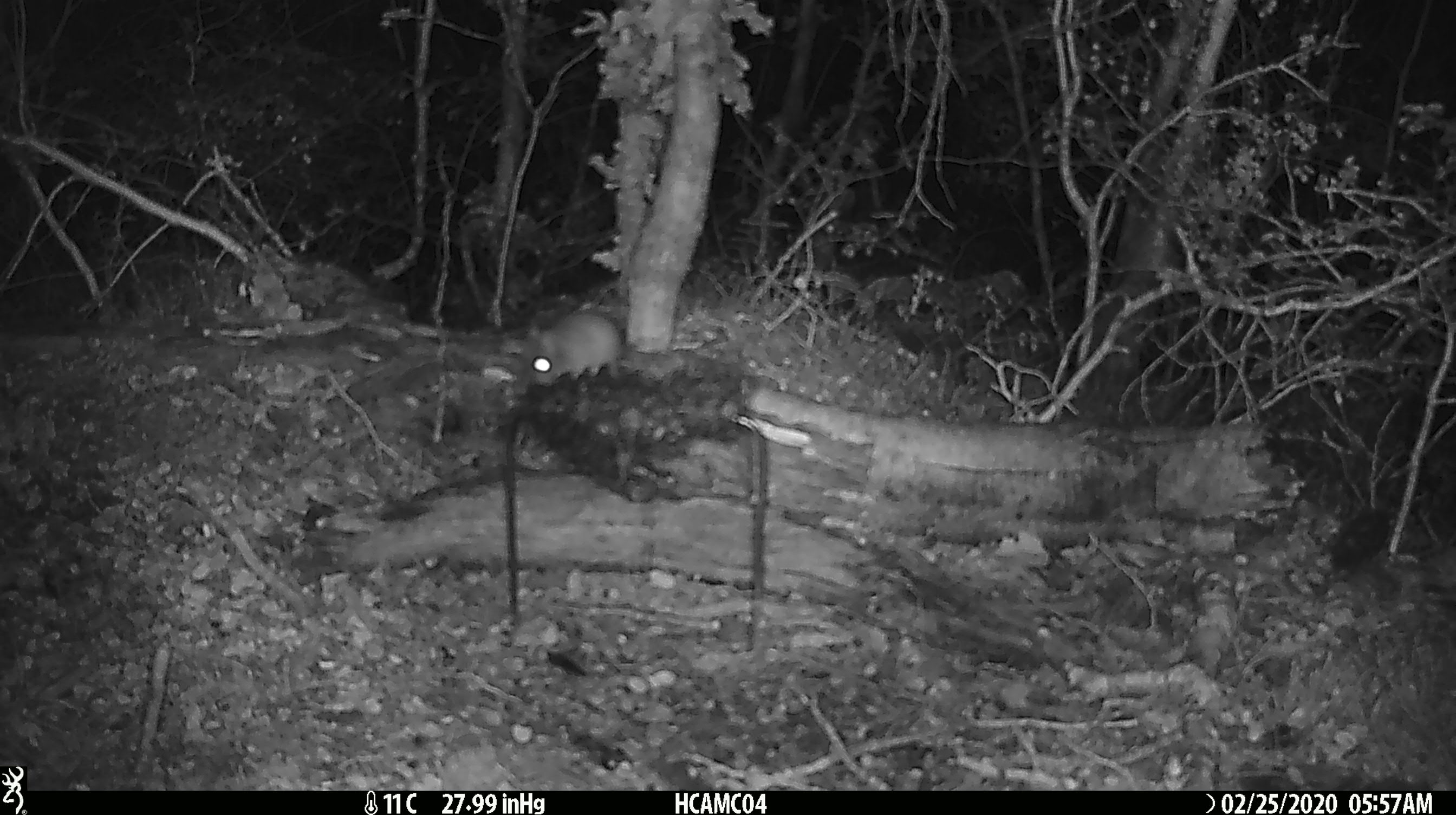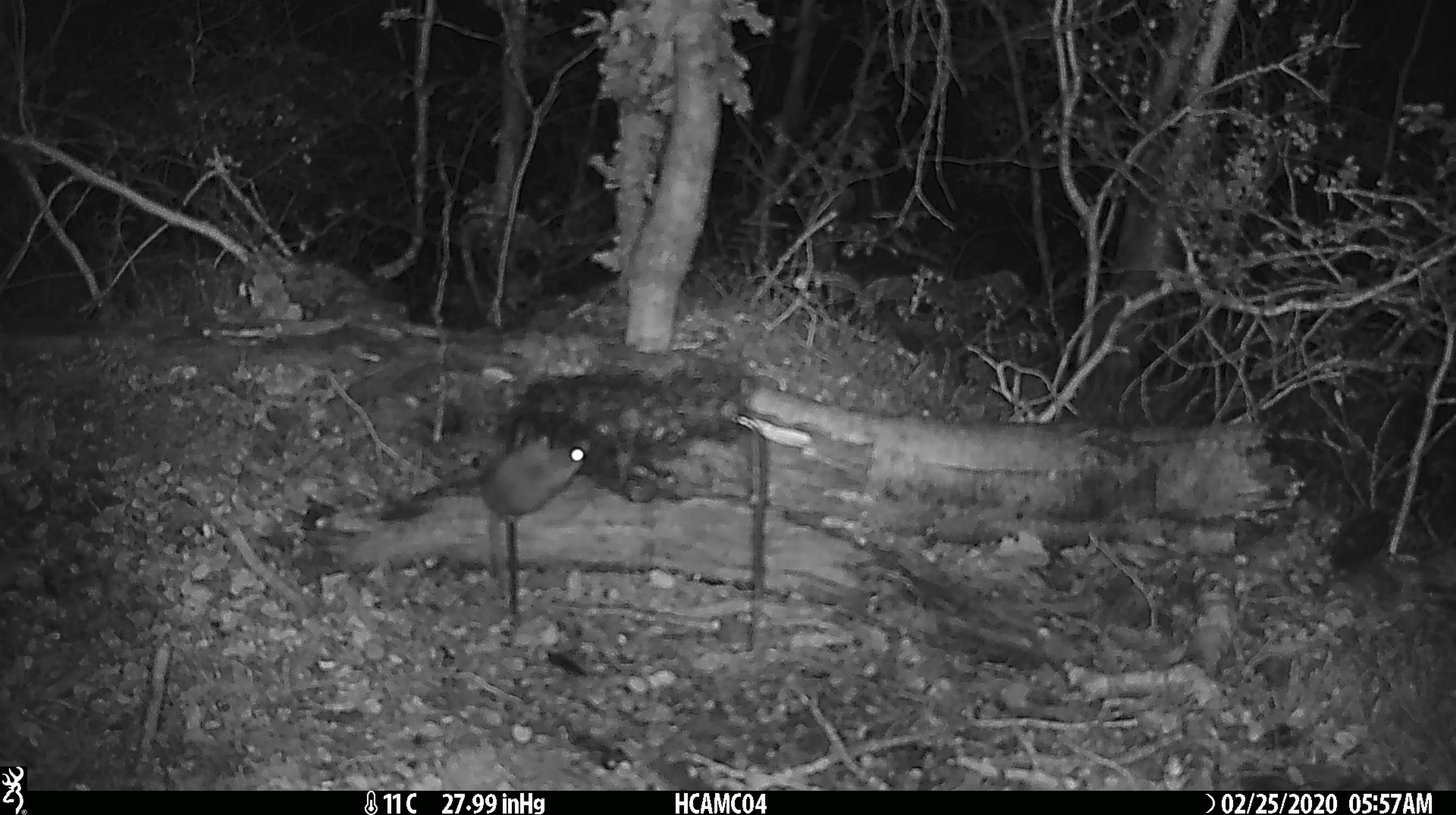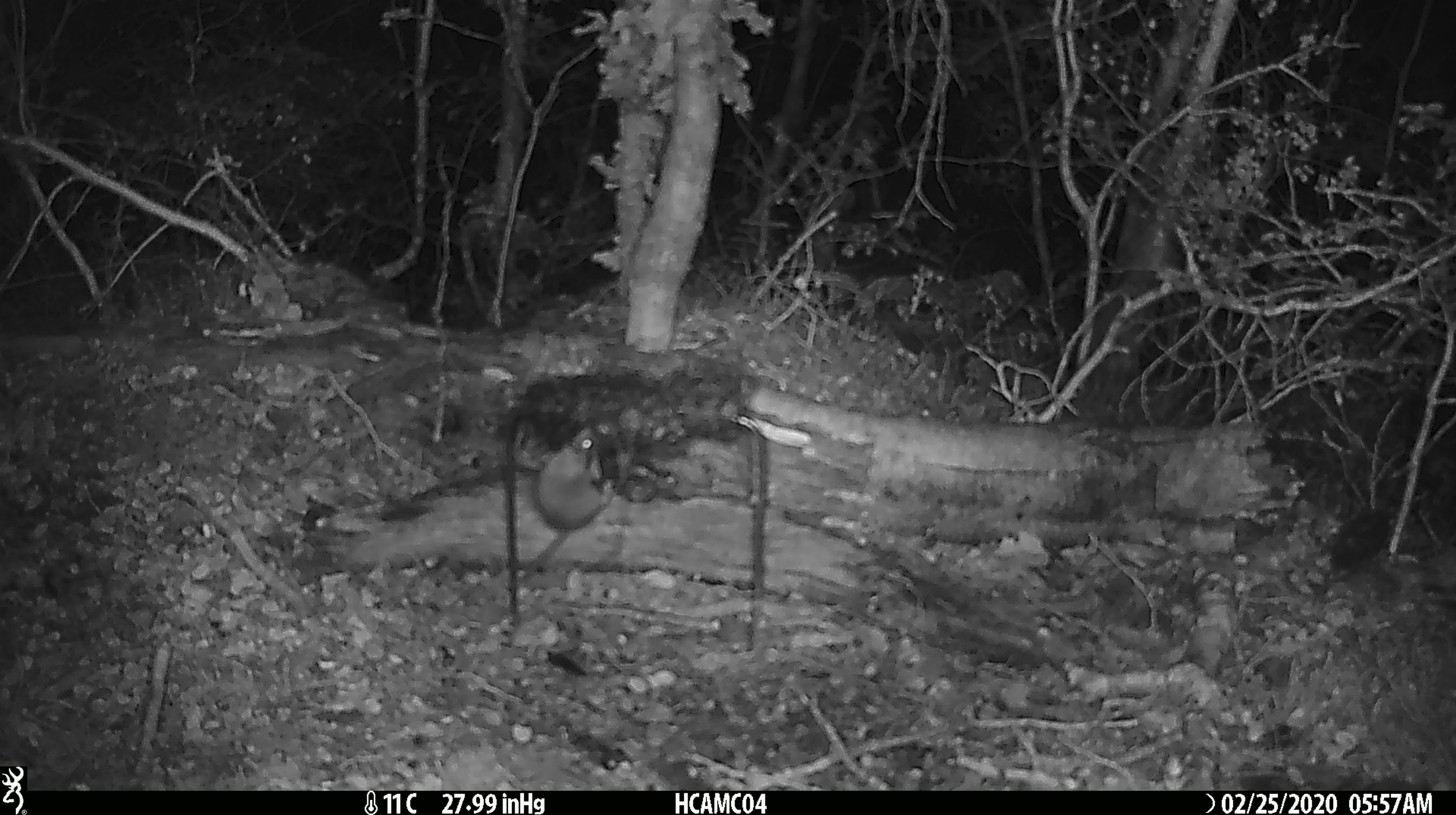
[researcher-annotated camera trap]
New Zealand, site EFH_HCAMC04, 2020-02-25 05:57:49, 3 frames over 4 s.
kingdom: Animalia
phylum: Chordata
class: Mammalia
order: Rodentia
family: Muridae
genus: Mus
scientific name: Mus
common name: mouse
Mouse (Mus).